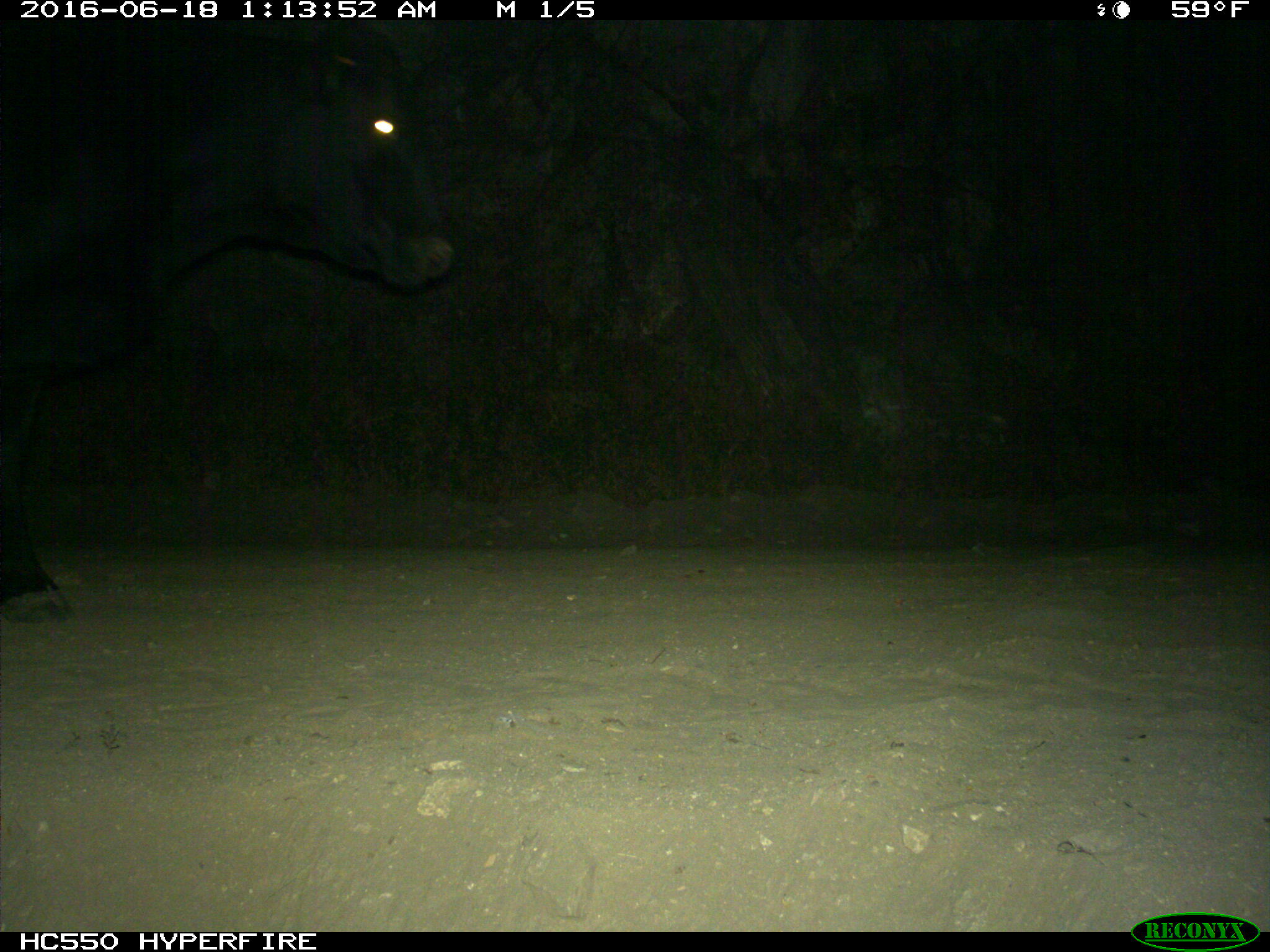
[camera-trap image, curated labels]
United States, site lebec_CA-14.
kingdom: Animalia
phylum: Chordata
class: Mammalia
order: Artiodactyla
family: Bovidae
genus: Bos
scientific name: Bos taurus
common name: domestic cow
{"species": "Bos taurus (domestic cow)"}